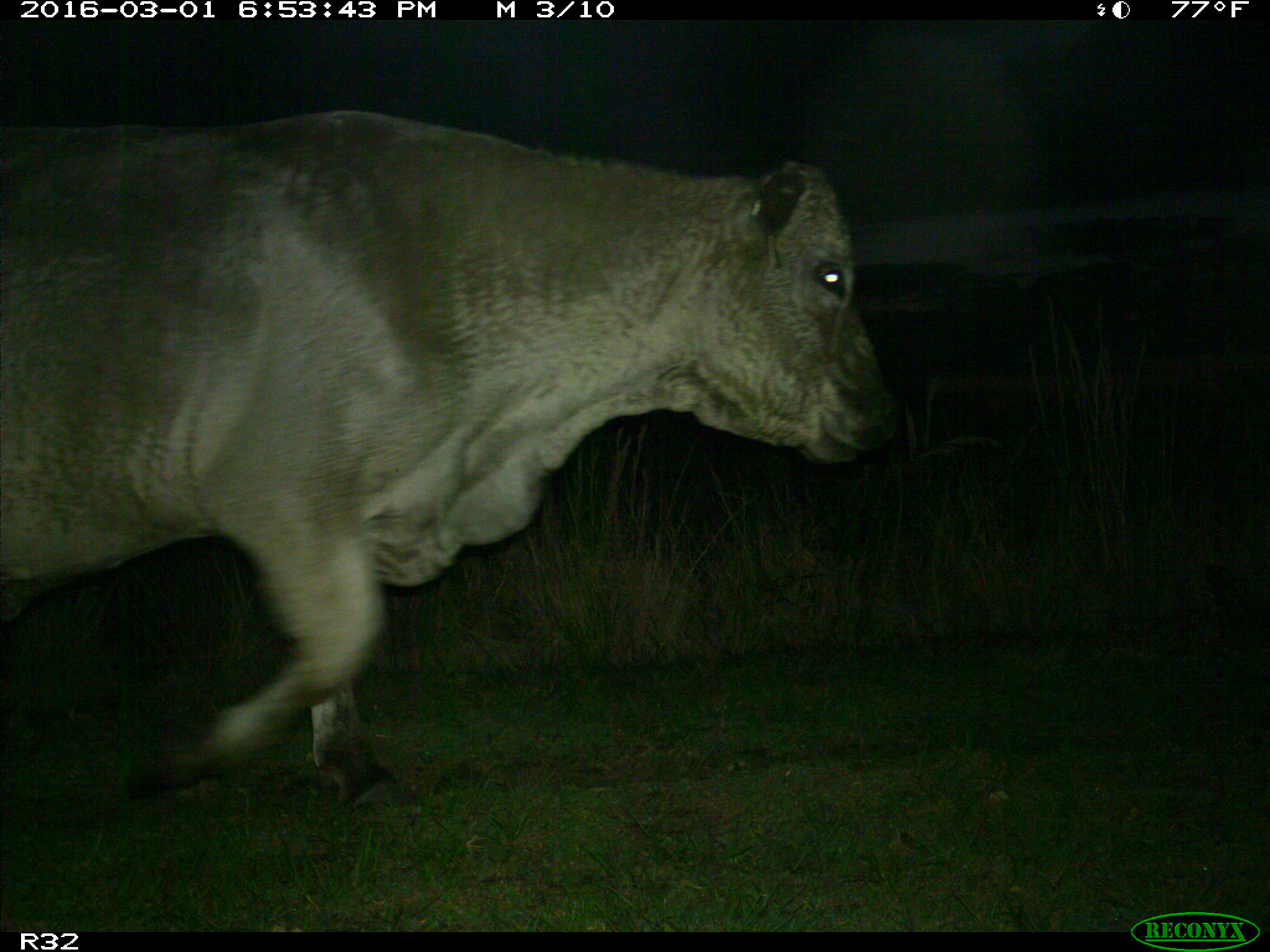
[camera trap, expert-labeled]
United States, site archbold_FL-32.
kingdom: Animalia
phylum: Chordata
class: Mammalia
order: Artiodactyla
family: Bovidae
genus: Bos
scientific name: Bos taurus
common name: domestic cow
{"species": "Bos taurus (domestic cow)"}